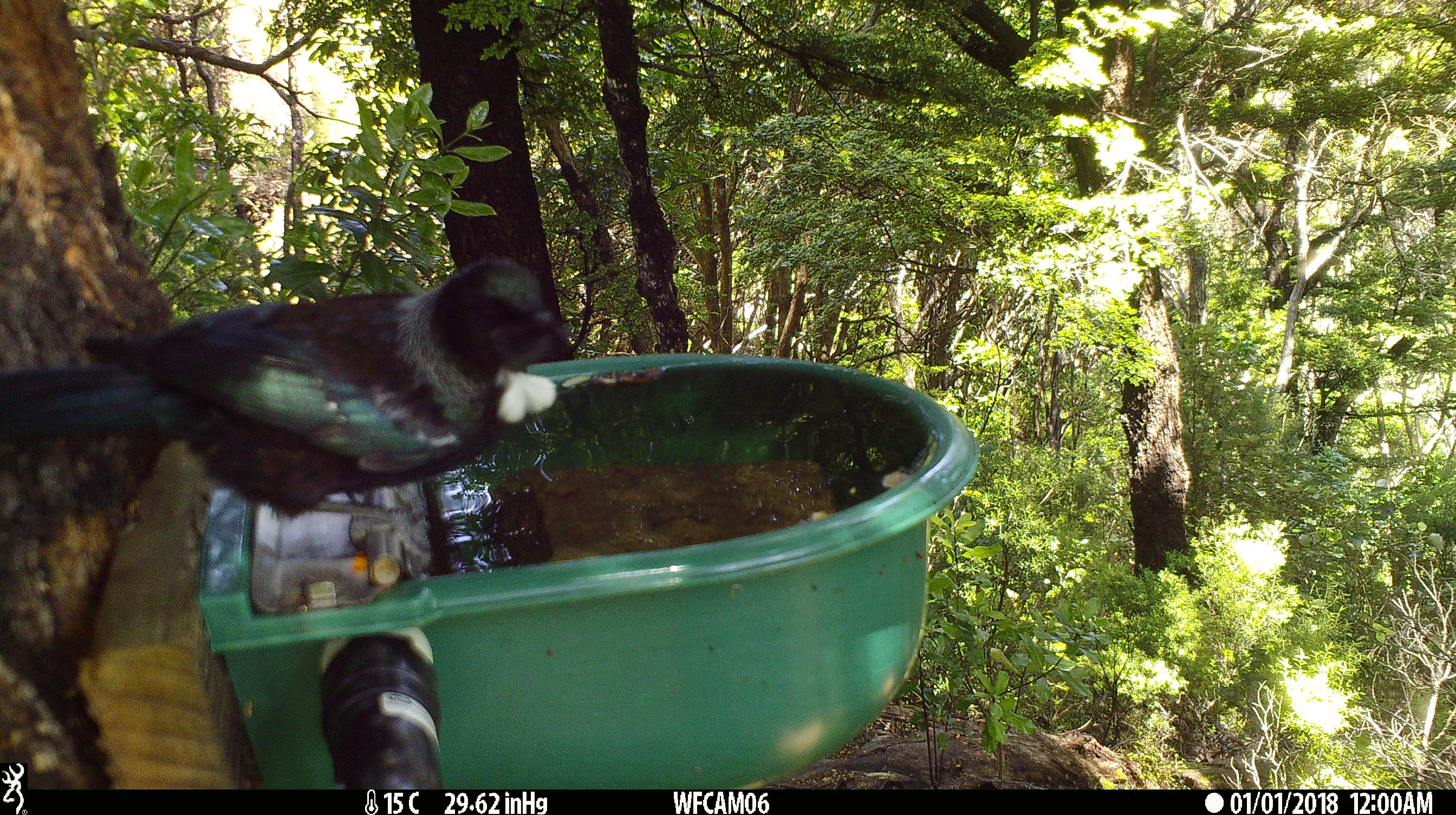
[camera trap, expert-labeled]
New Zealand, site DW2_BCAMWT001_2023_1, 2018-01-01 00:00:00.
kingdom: Animalia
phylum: Chordata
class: Aves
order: Passeriformes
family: Meliphagidae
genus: Prosthemadera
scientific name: Prosthemadera novaeseelandiae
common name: tui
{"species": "tui (Prosthemadera novaeseelandiae)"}